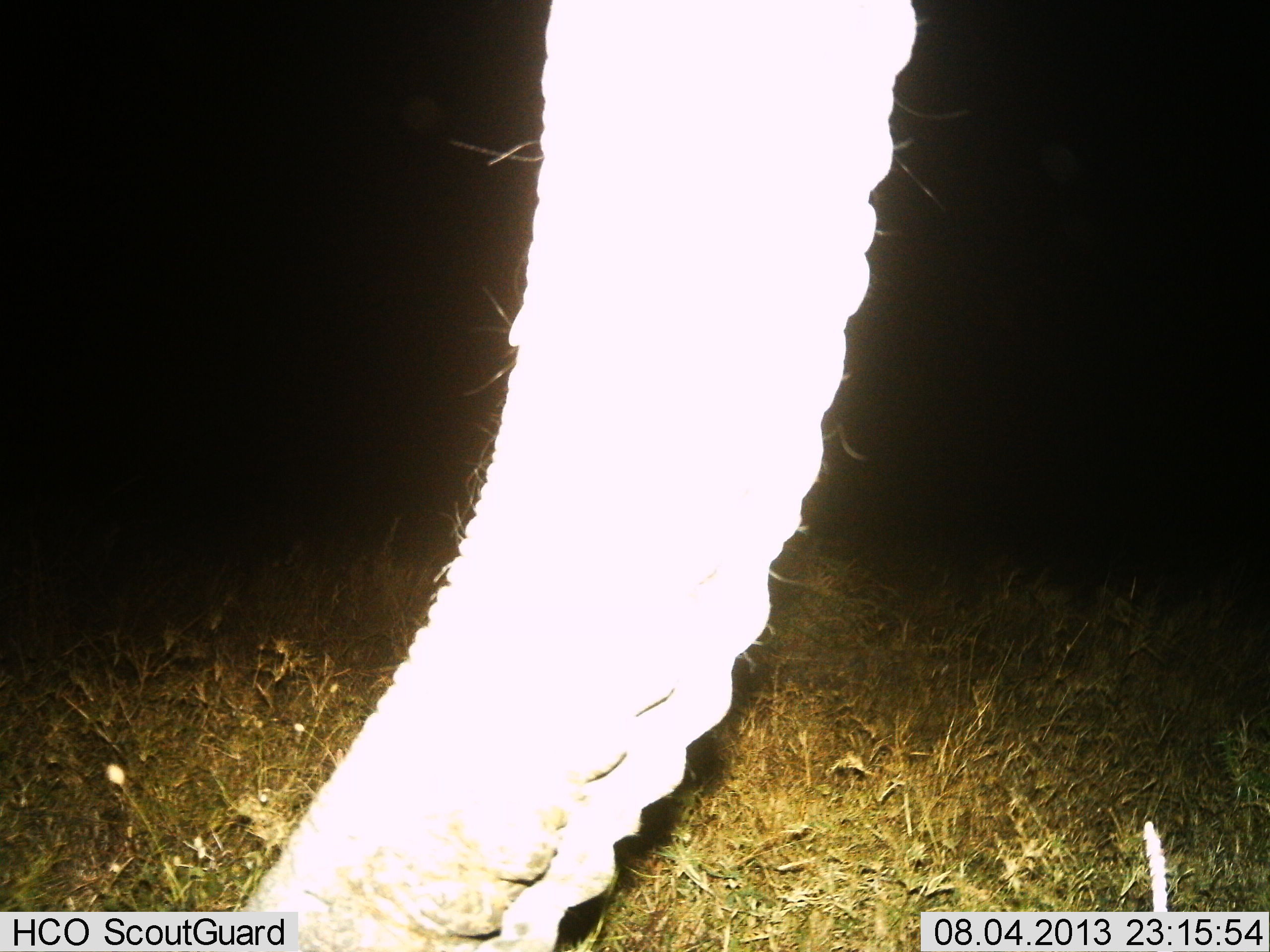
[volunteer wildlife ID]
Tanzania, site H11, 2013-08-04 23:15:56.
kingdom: Animalia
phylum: Chordata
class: Mammalia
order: Proboscidea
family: Elephantidae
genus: Loxodonta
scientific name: Loxodonta africana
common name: african bush elephant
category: elephant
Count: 1.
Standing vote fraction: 80%.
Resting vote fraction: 0%.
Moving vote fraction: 0%.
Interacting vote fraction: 0%.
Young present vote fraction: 0%.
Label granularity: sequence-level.